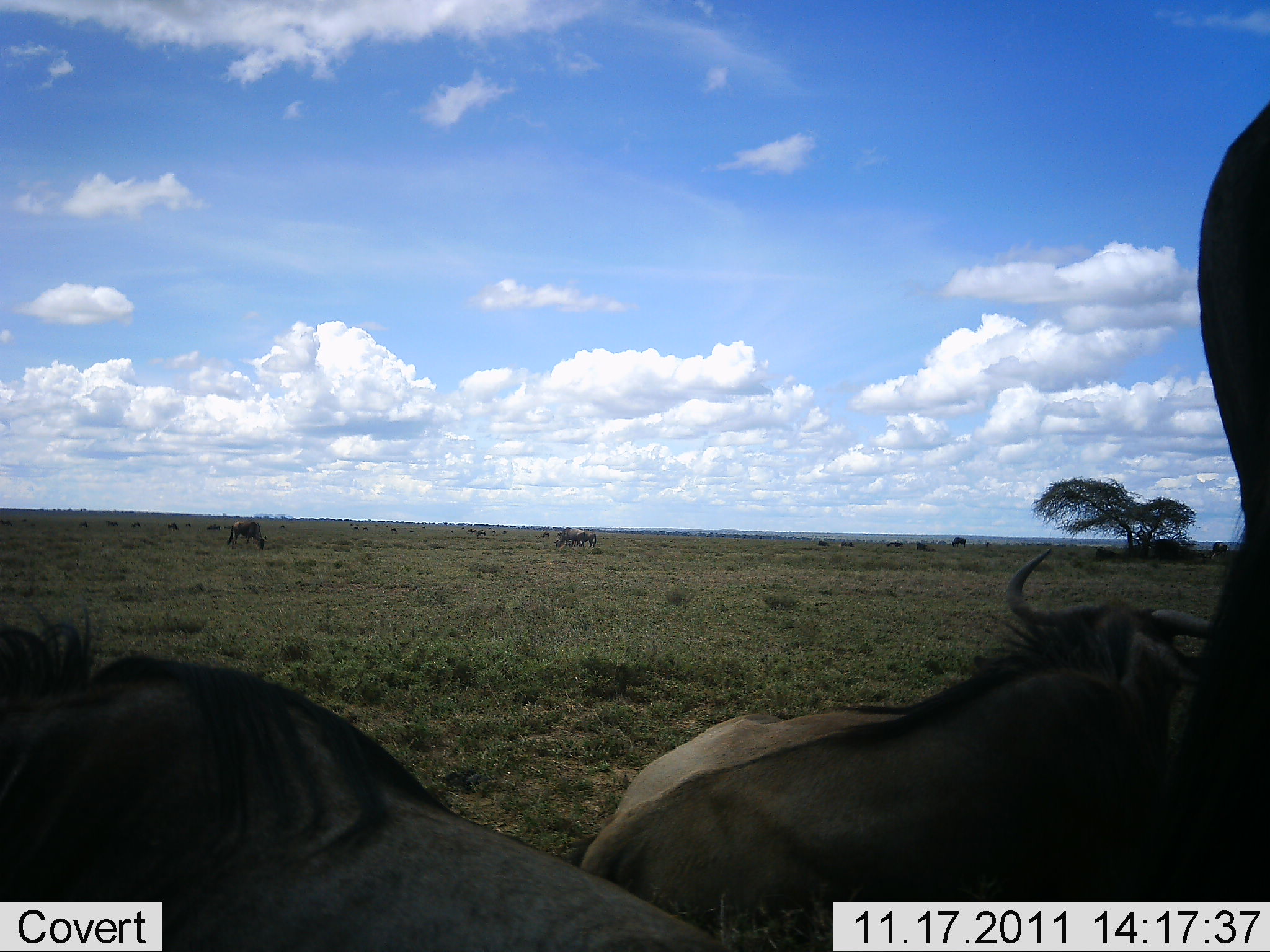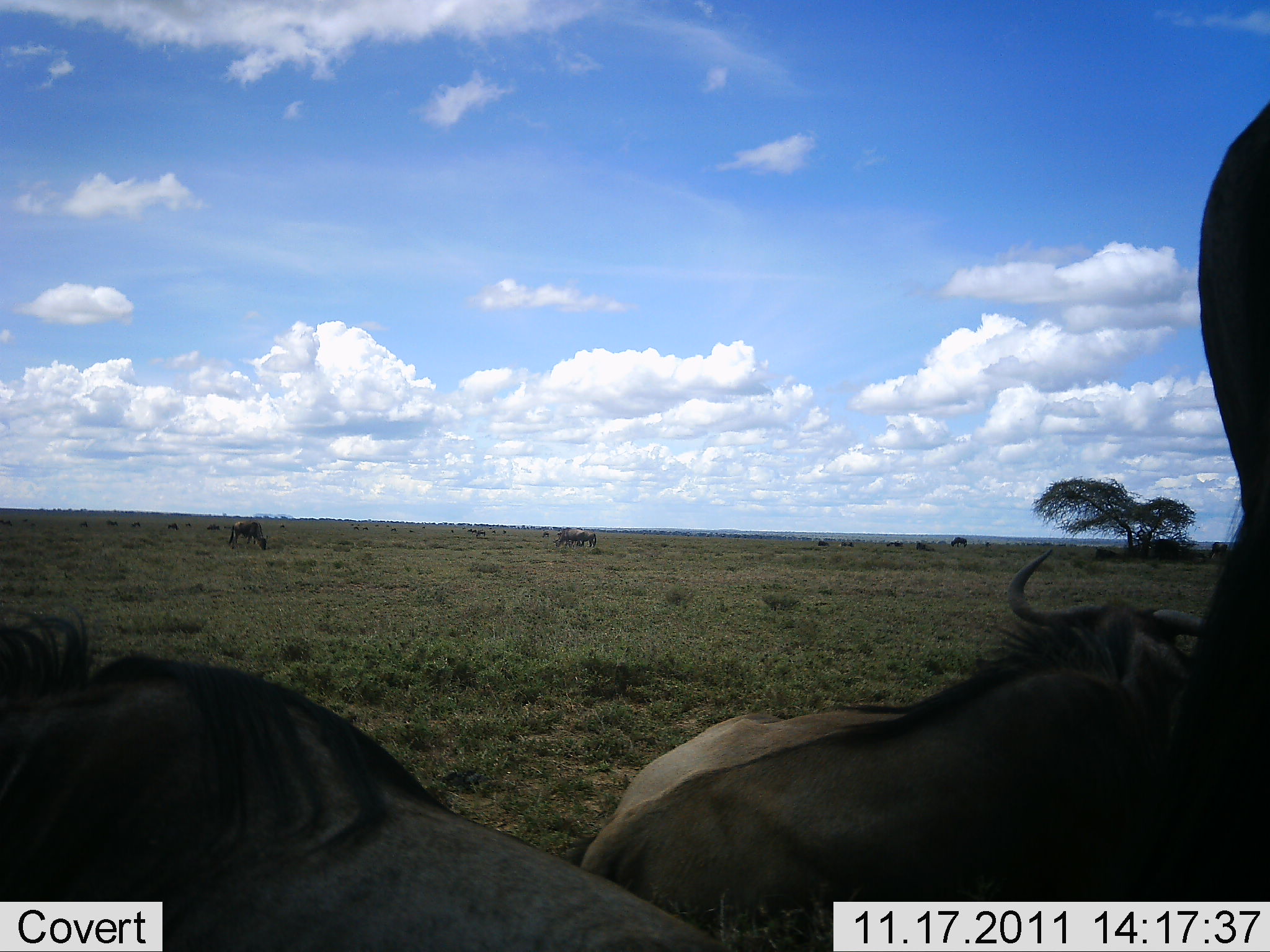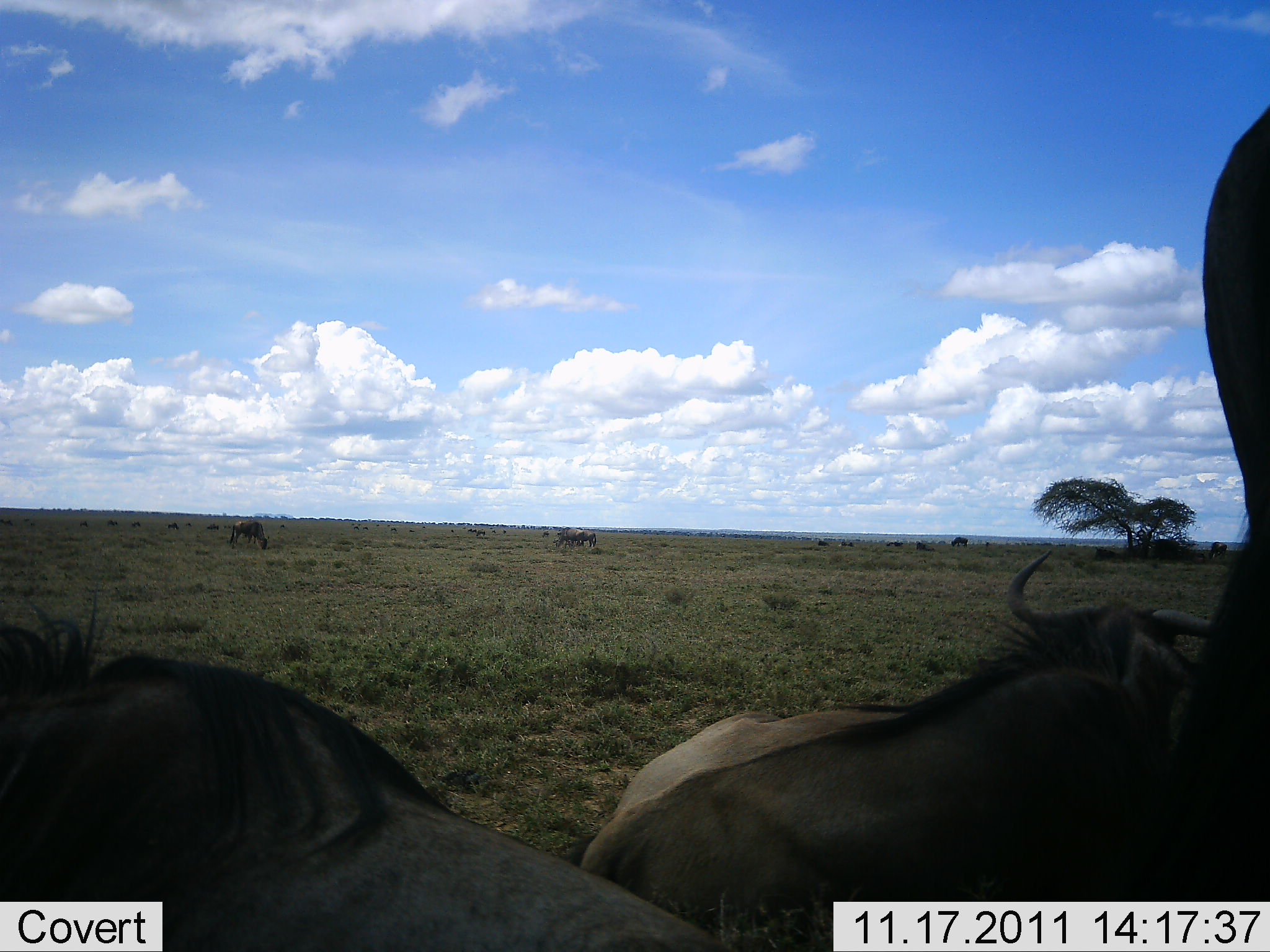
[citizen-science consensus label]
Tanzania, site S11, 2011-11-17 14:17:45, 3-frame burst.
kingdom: Animalia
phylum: Chordata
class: Mammalia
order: Artiodactyla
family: Bovidae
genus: Connochaetes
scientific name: Connochaetes taurinus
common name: blue wildebeest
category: wildebeest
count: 5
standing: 27%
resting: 82%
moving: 0%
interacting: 0%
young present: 0%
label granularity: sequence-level